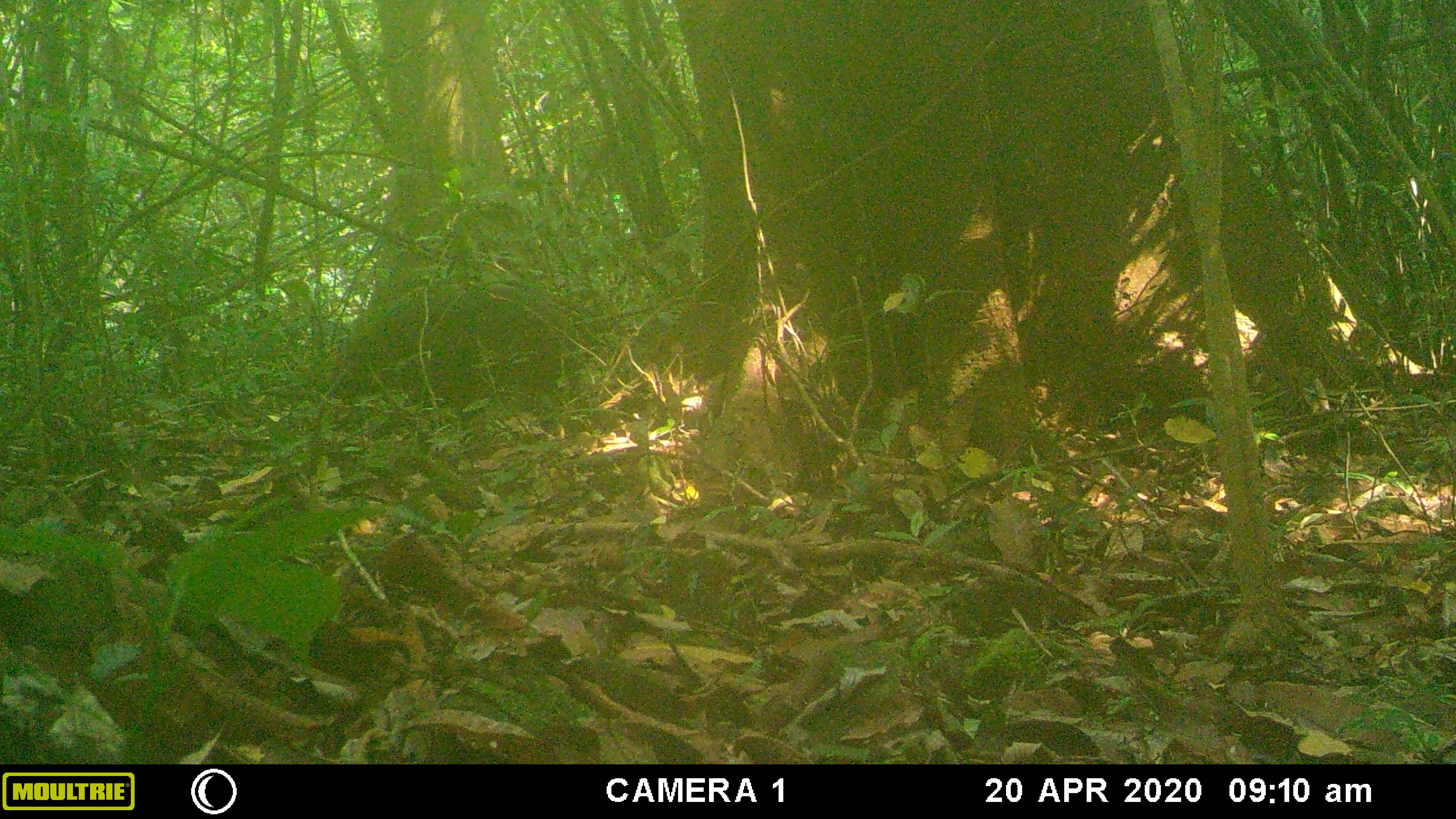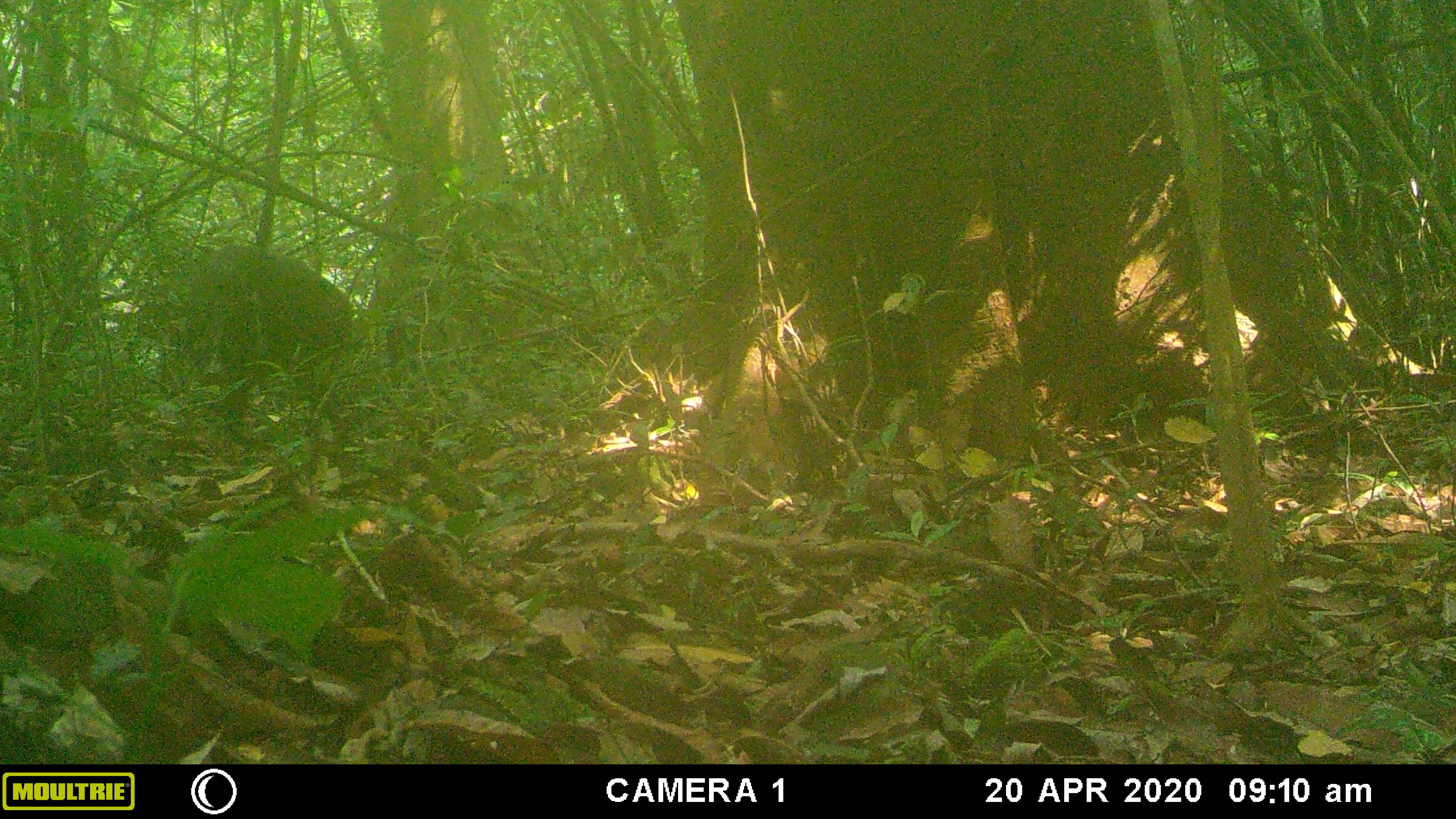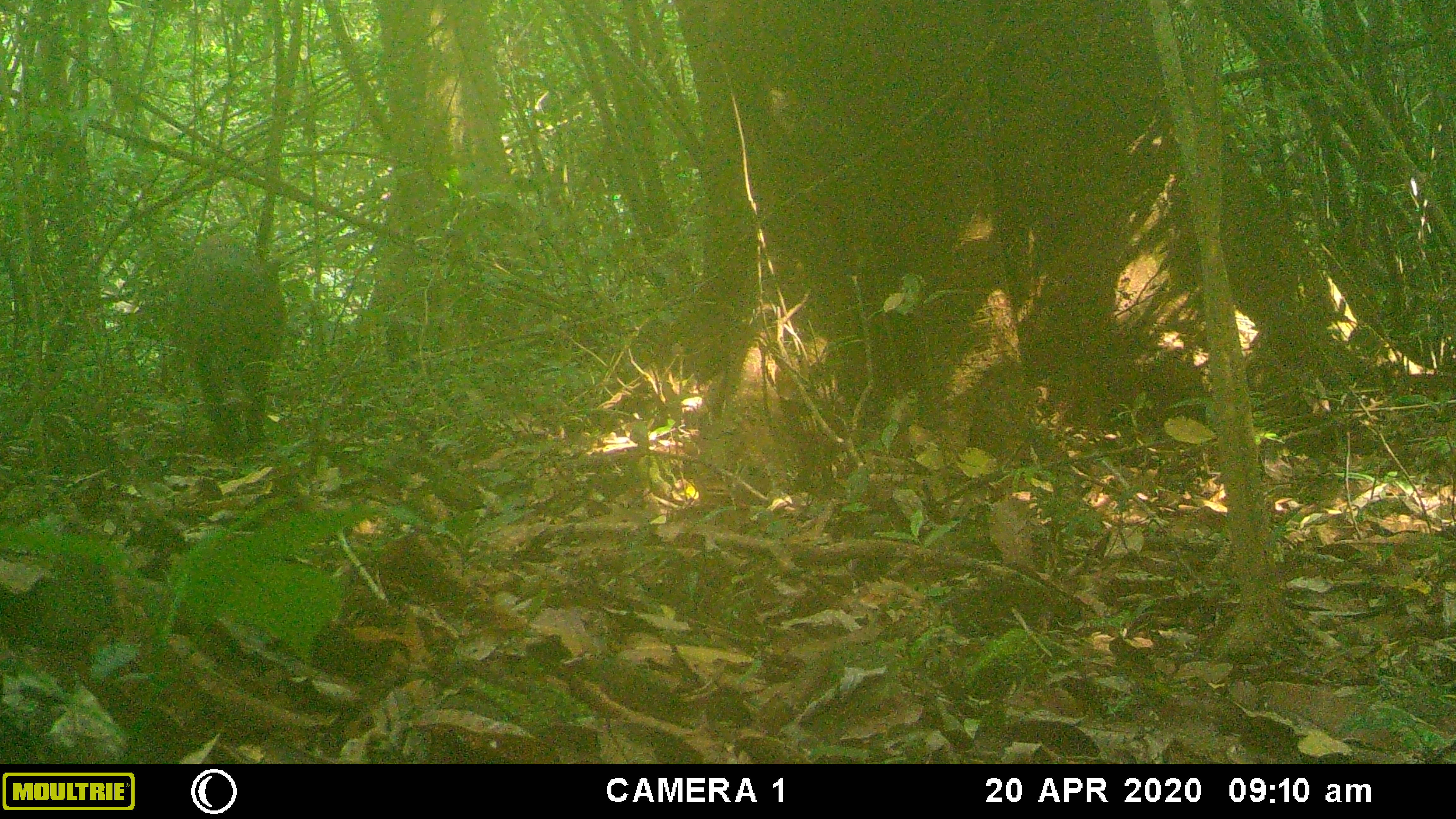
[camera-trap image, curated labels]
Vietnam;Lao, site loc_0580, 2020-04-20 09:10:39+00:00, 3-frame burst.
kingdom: Animalia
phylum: Chordata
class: Mammalia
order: Artiodactyla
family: Suidae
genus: Sus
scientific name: Sus scrofa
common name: eurasian wild pig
Eurasian wild pig (Sus scrofa). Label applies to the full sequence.